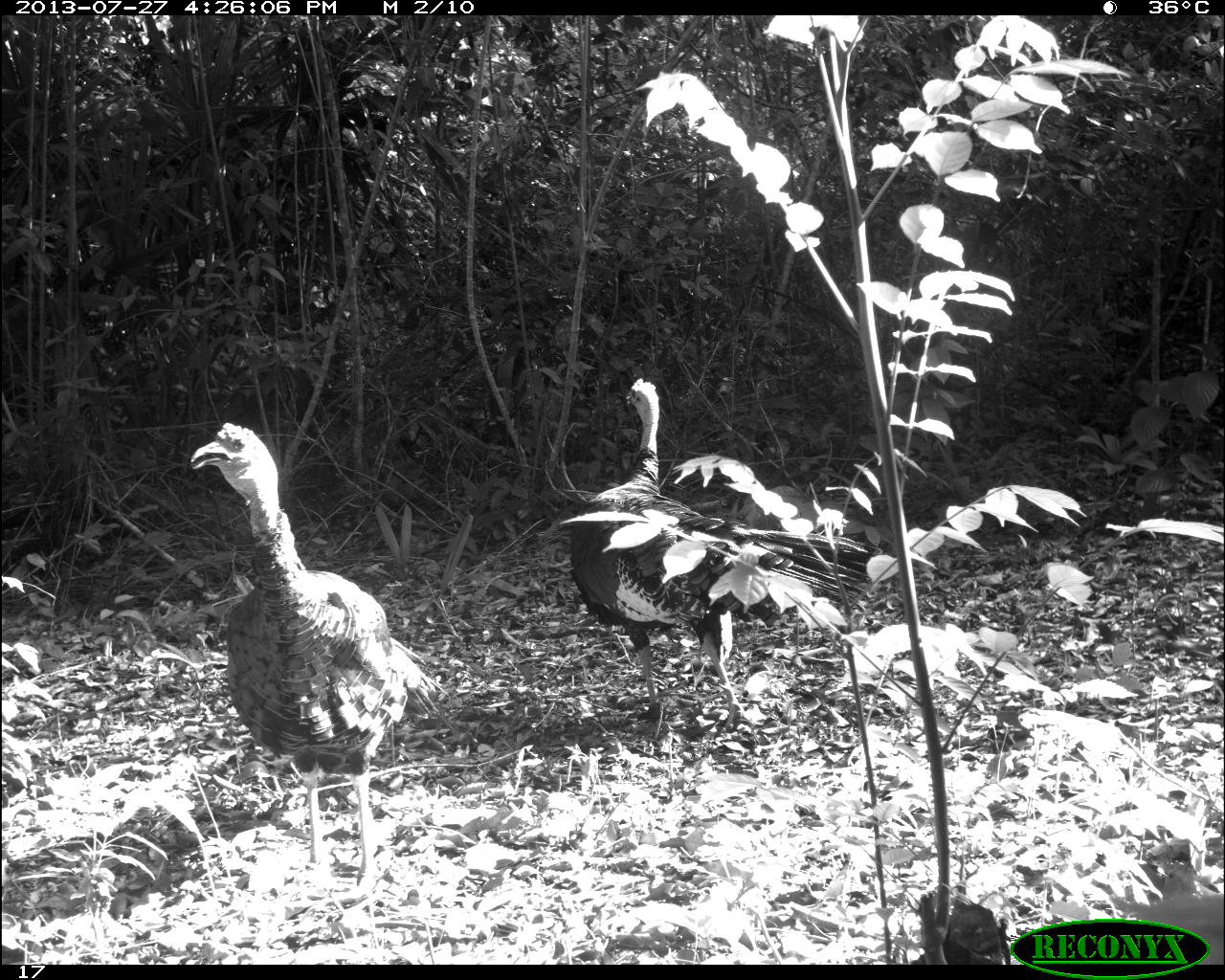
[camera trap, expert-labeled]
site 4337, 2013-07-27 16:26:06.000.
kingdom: Animalia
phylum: Chordata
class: Aves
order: Galliformes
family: Phasianidae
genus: Meleagris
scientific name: Meleagris ocellata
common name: ocellated turkey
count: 2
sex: male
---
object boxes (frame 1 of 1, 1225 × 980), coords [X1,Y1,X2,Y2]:
meleagris ocellata: [183,420,449,905]; [557,376,872,730]